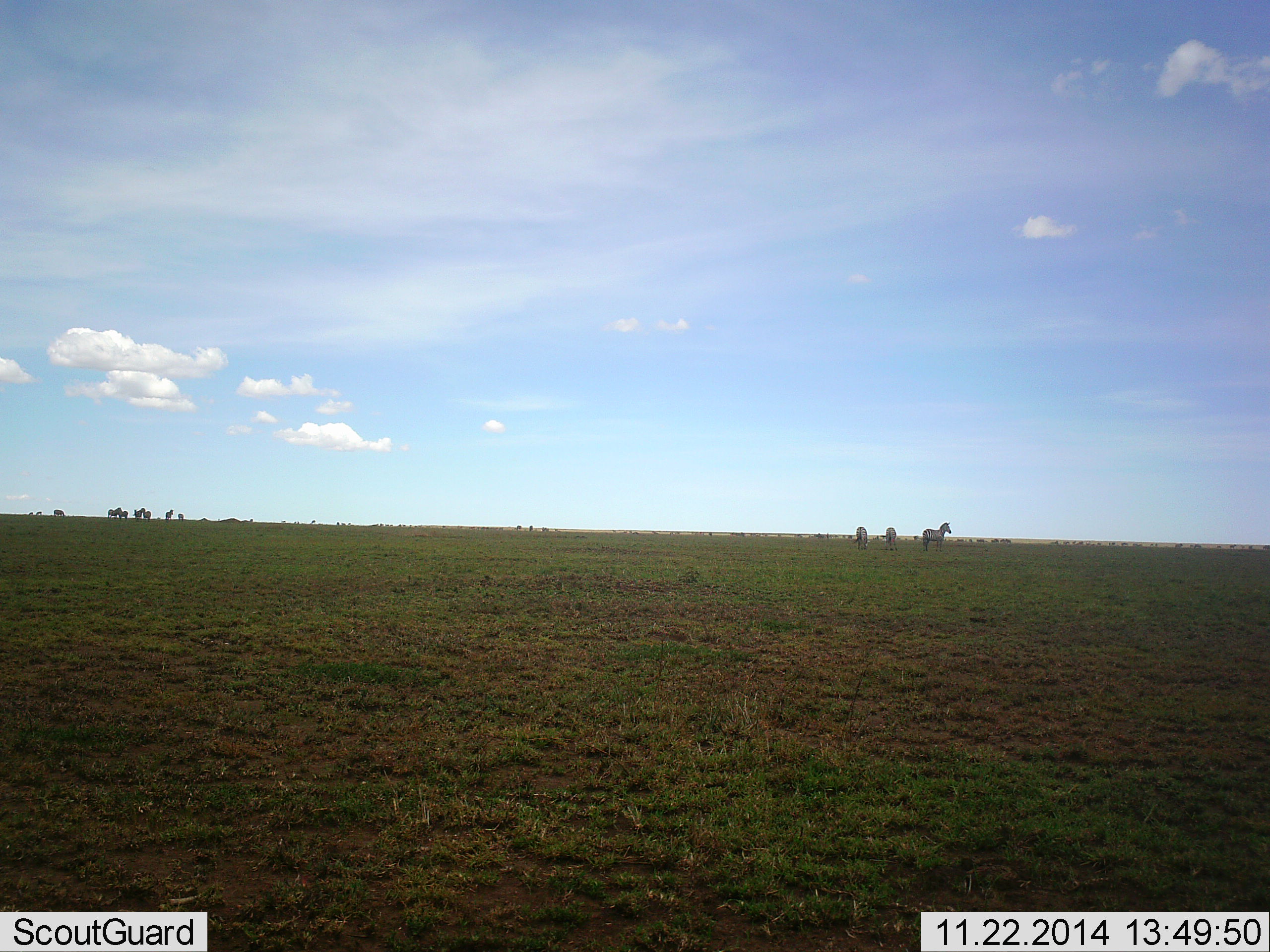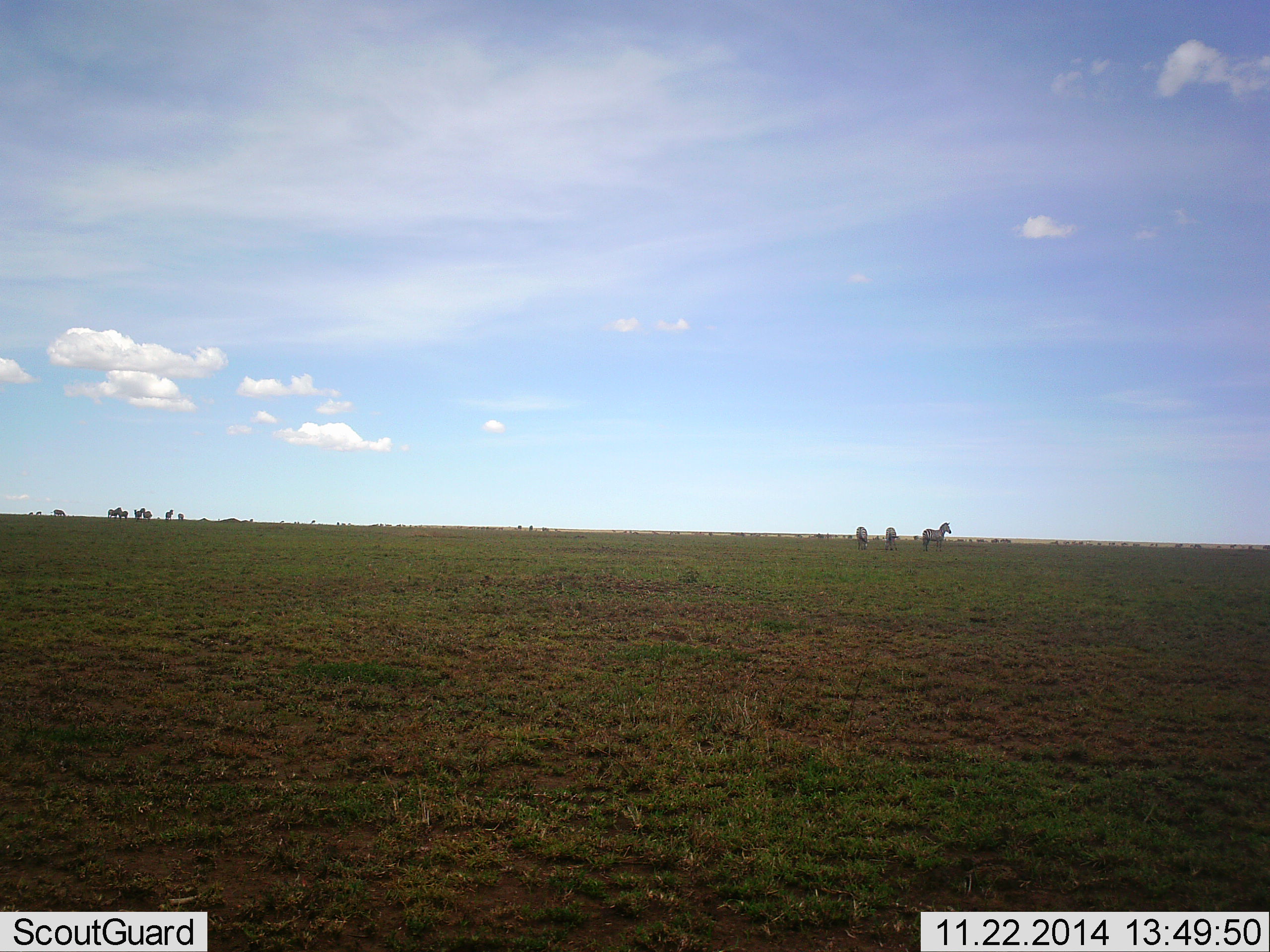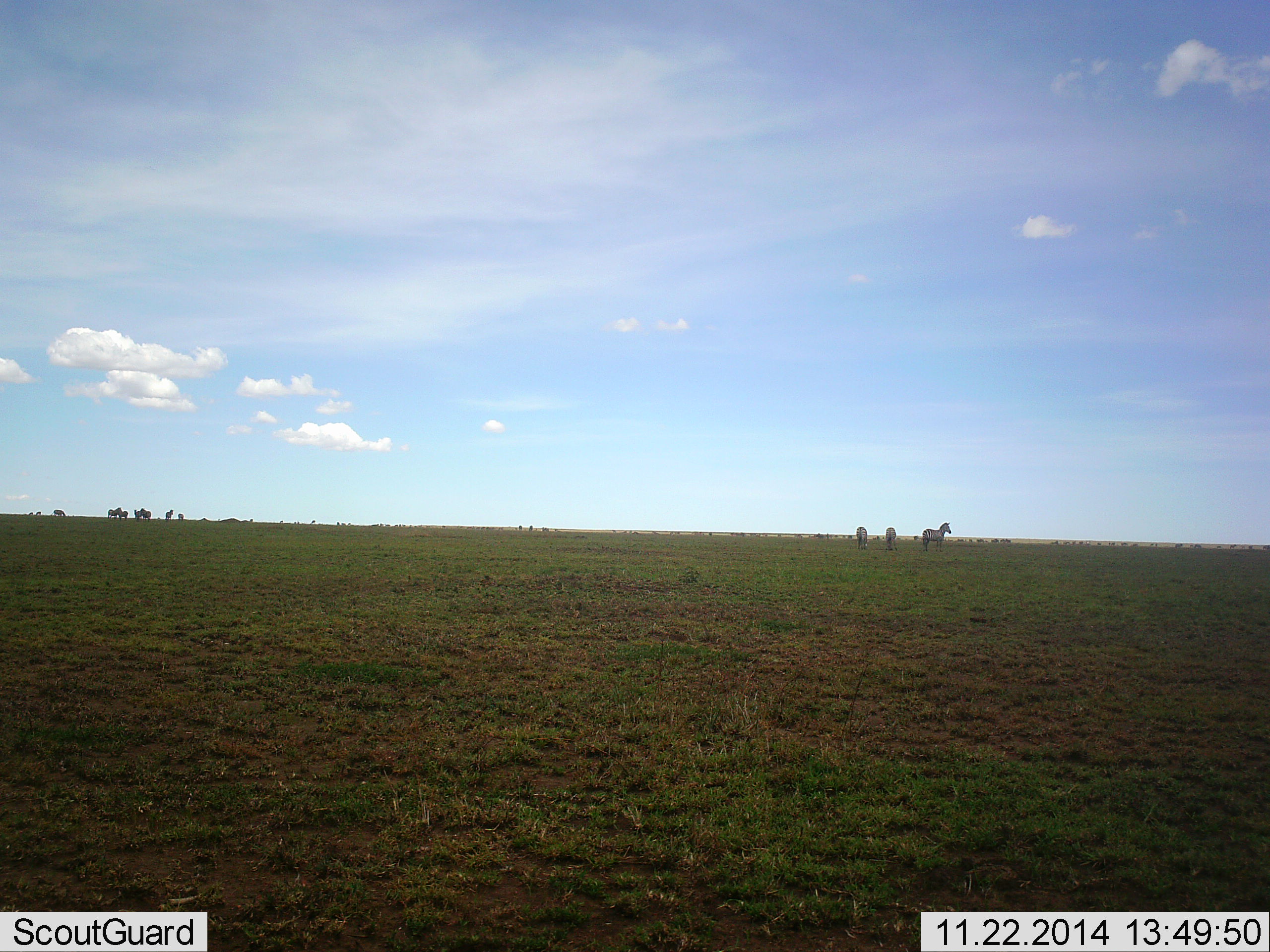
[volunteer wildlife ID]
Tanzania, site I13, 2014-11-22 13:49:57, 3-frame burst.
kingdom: Animalia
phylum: Chordata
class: Mammalia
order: Perissodactyla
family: Equidae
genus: Equus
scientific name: Equus quagga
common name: plains zebra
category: zebra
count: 3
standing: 90%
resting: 10%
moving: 0%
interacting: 0%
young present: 0%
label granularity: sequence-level